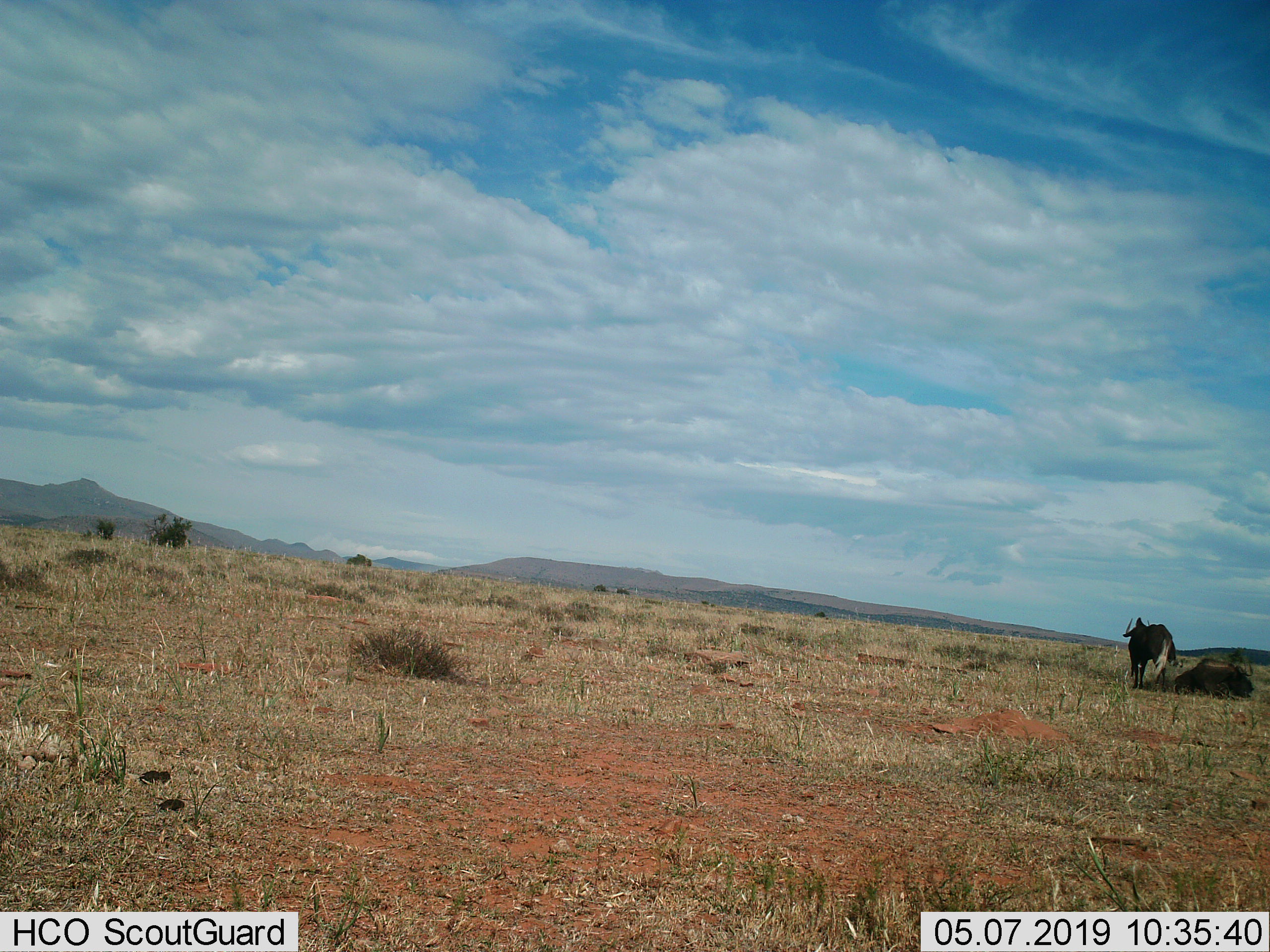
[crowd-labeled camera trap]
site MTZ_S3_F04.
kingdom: Animalia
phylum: Chordata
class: Mammalia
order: Artiodactyla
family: Bovidae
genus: Connochaetes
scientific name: Connochaetes gnou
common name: black wildebeest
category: wildebeestblack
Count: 2.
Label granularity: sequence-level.